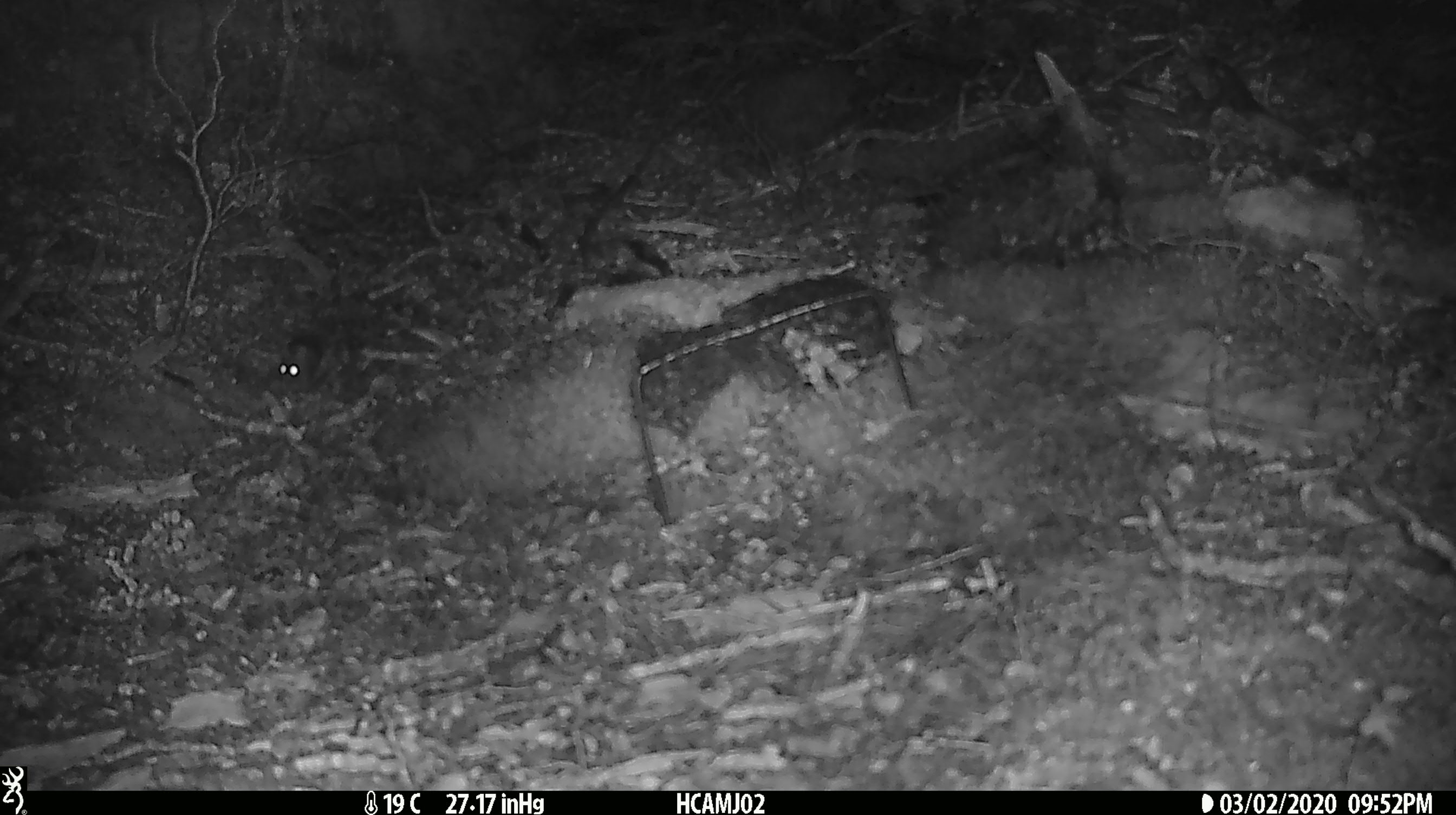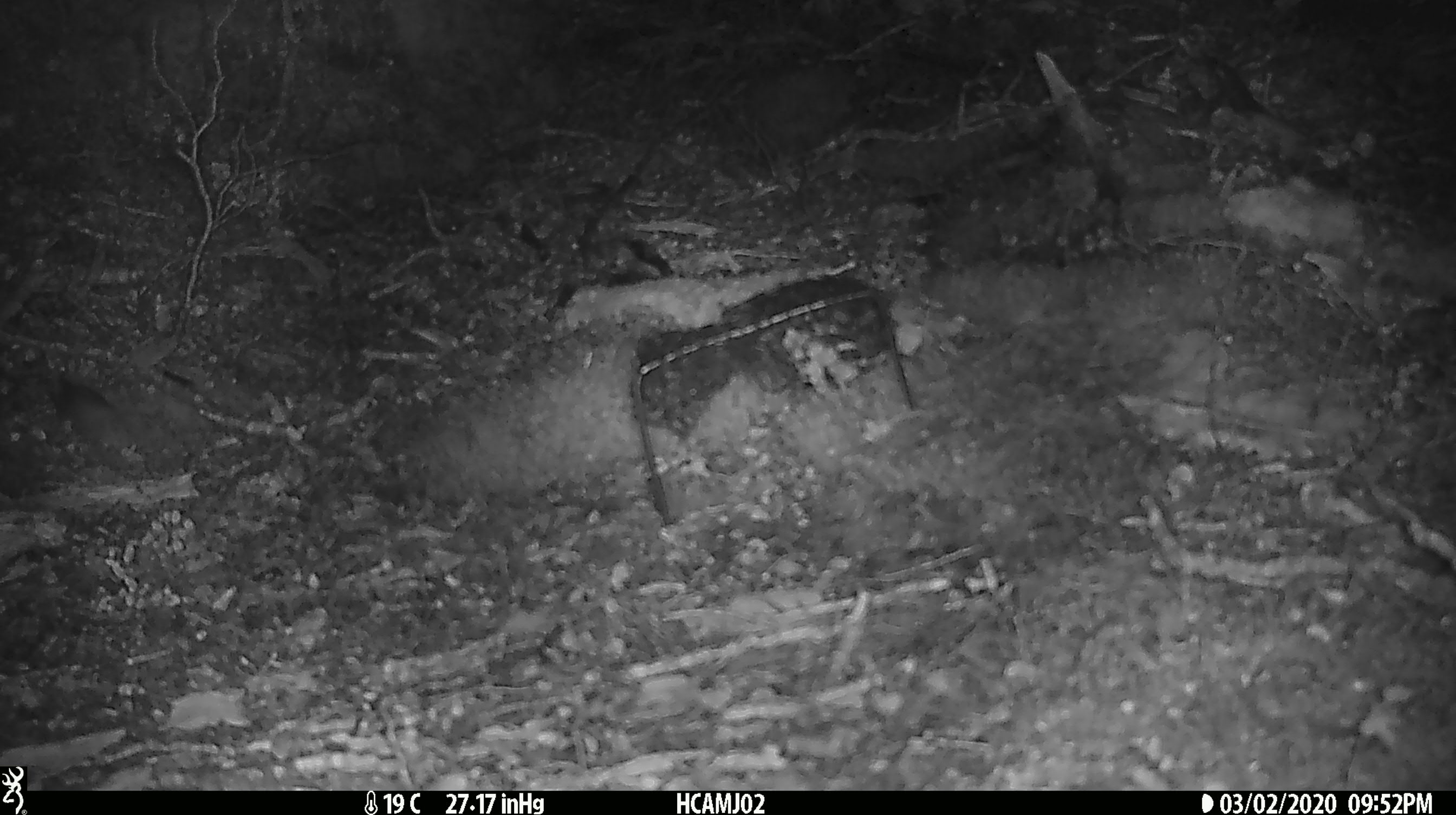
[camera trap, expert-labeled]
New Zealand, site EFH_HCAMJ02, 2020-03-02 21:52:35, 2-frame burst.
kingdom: Animalia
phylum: Chordata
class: Mammalia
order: Rodentia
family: Muridae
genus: Mus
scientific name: Mus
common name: mouse